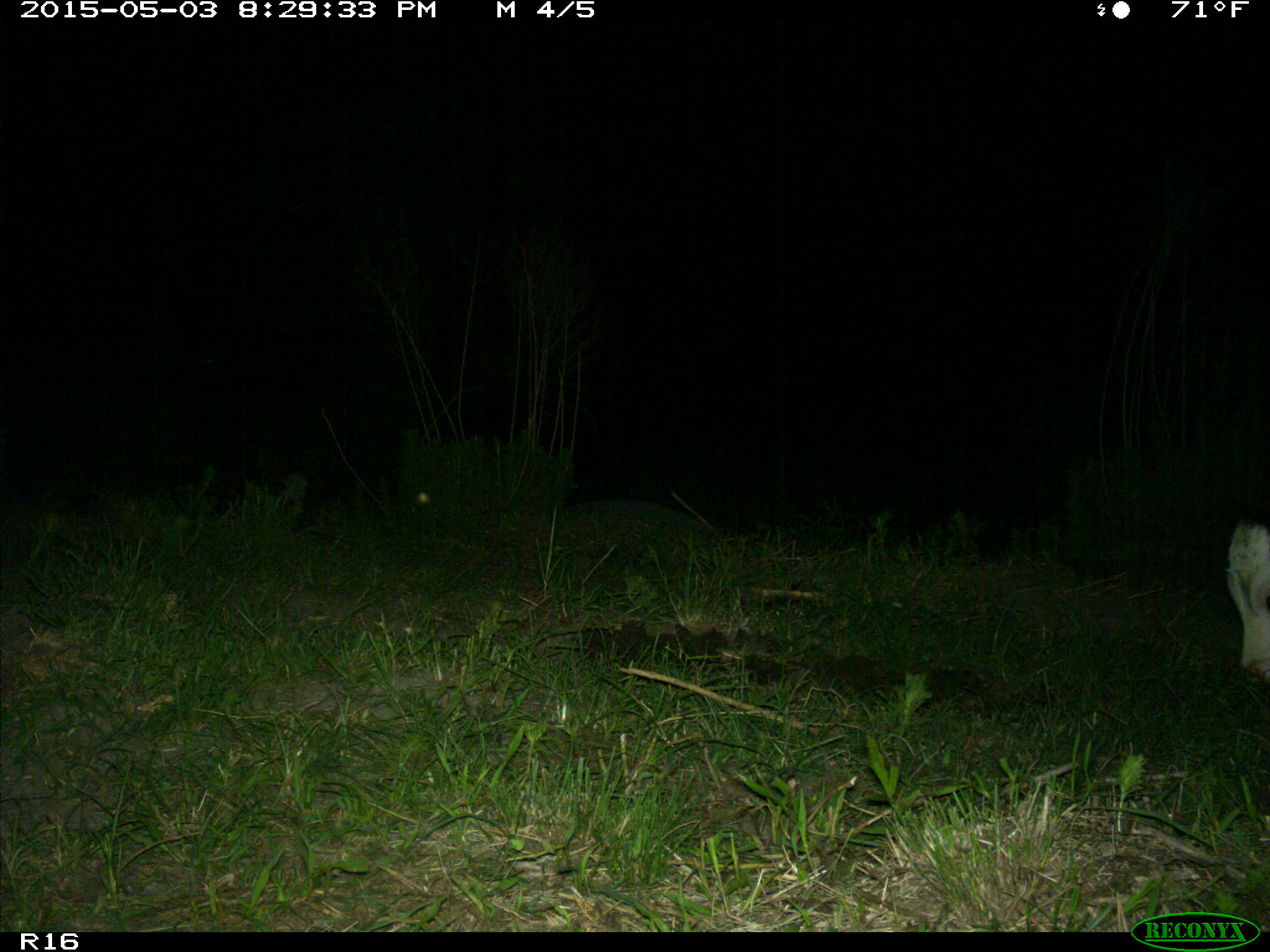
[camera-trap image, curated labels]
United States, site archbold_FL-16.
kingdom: Animalia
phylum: Chordata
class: Mammalia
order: Artiodactyla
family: Bovidae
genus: Bos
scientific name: Bos taurus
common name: domestic cow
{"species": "Bos taurus (domestic cow)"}